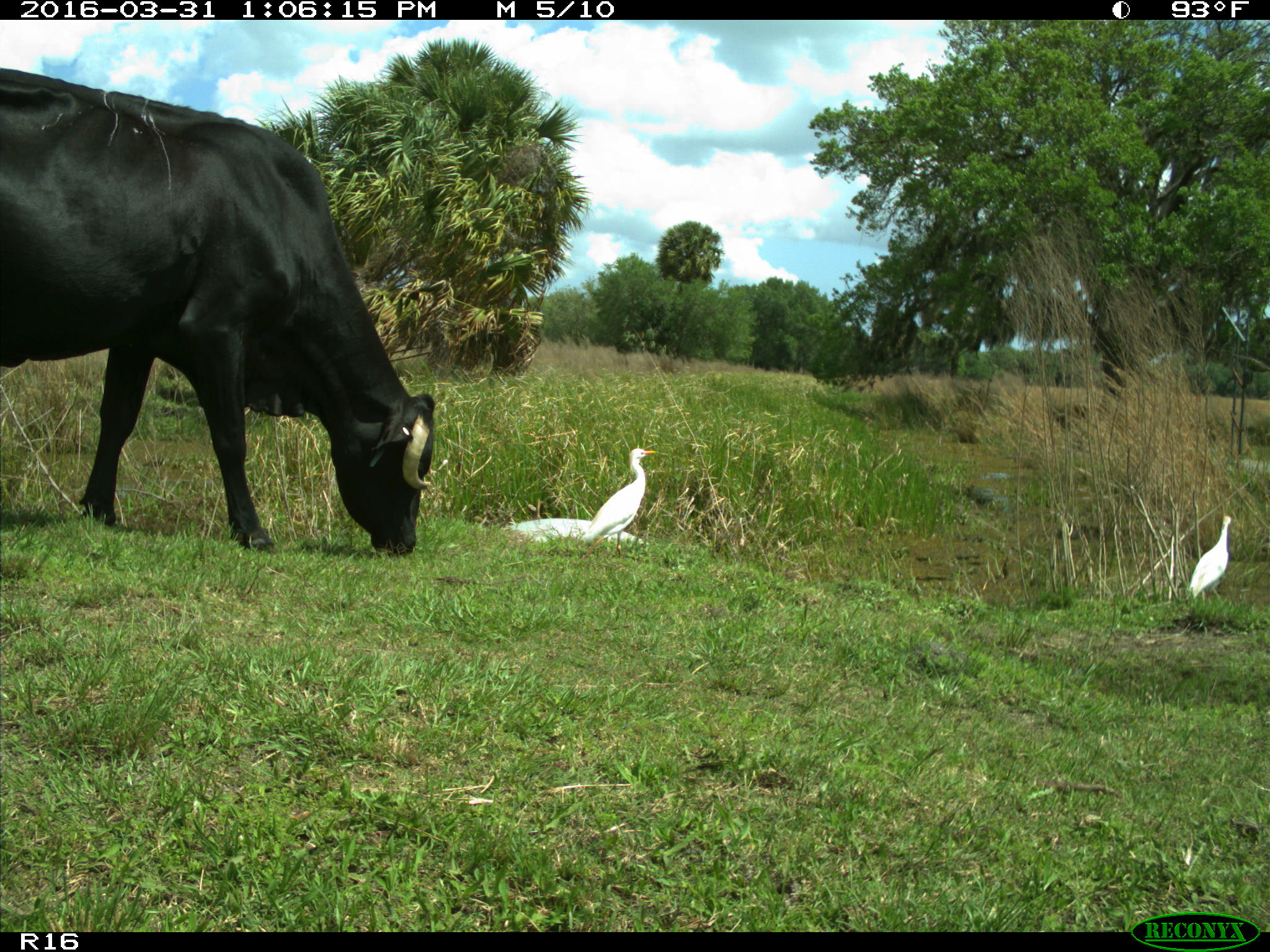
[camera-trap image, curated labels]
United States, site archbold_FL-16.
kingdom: Animalia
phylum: Chordata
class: Mammalia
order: Artiodactyla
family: Bovidae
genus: Bos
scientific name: Bos taurus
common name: domestic cow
Bos taurus (domestic cow).